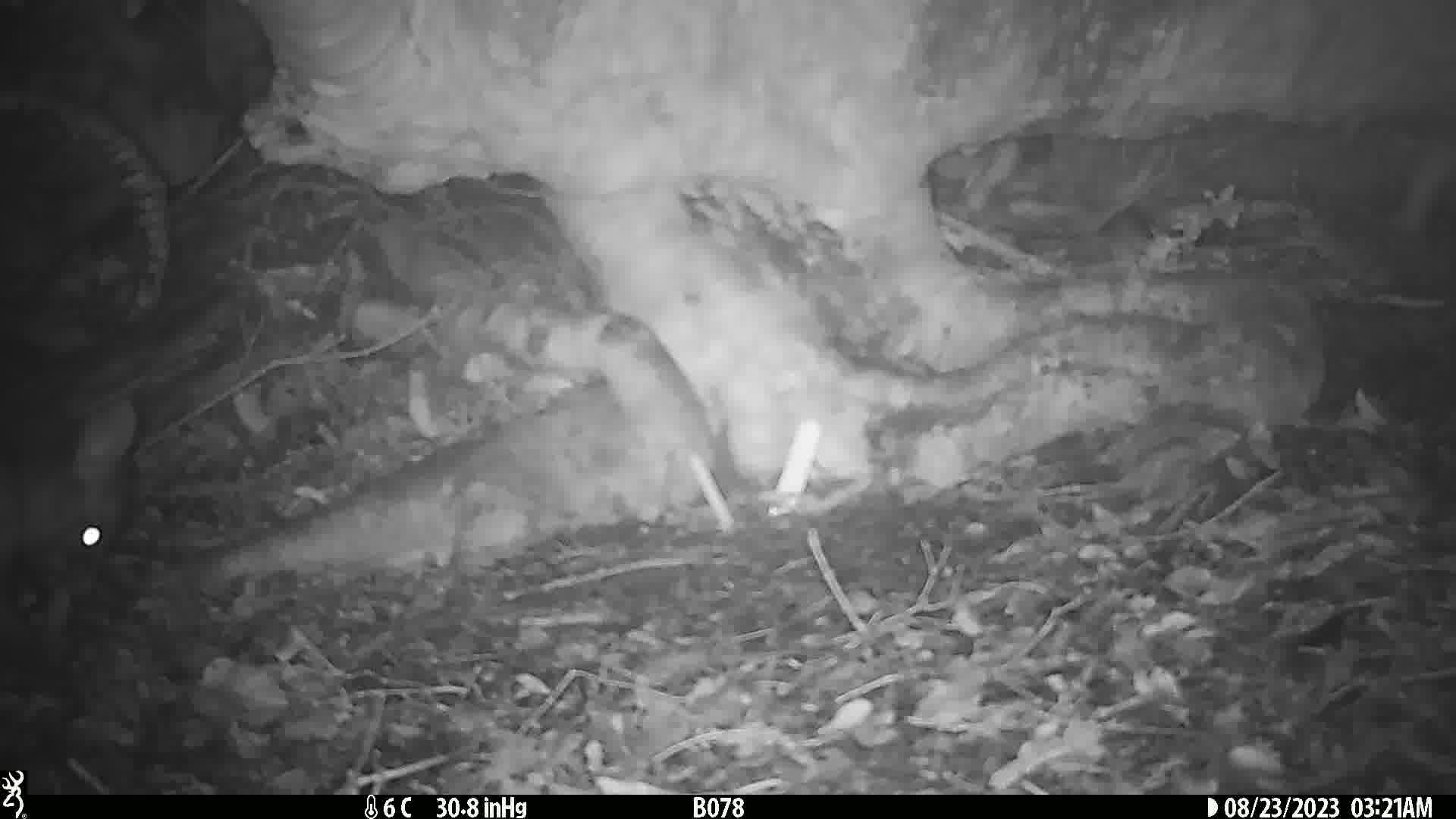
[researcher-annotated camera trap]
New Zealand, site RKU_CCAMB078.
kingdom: Animalia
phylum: Chordata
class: Mammalia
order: Diprotodontia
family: Phalangeridae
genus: Trichosurus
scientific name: Trichosurus vulpecula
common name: common brushtail possum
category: possum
Possum (common brushtail possum) (Trichosurus vulpecula).